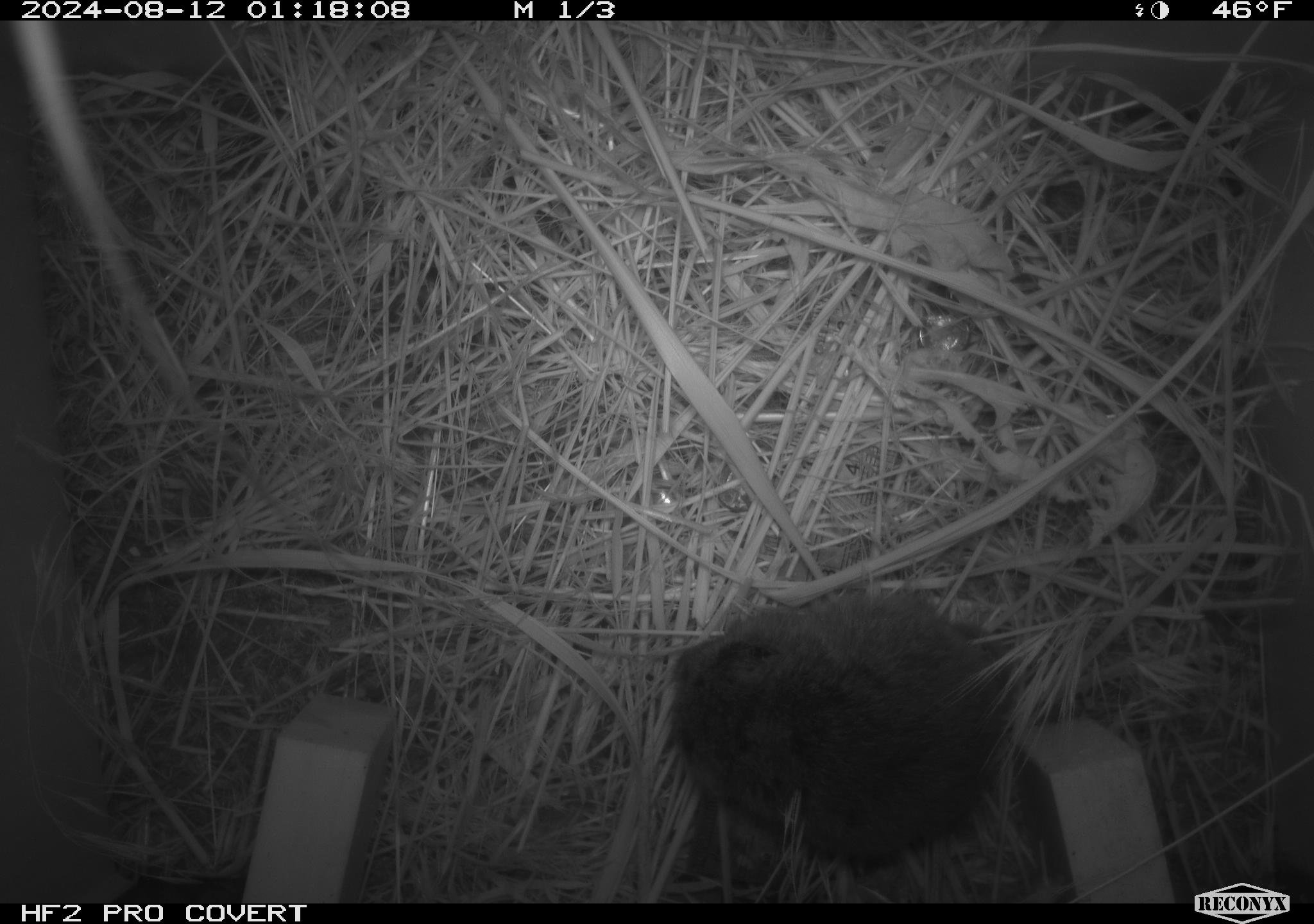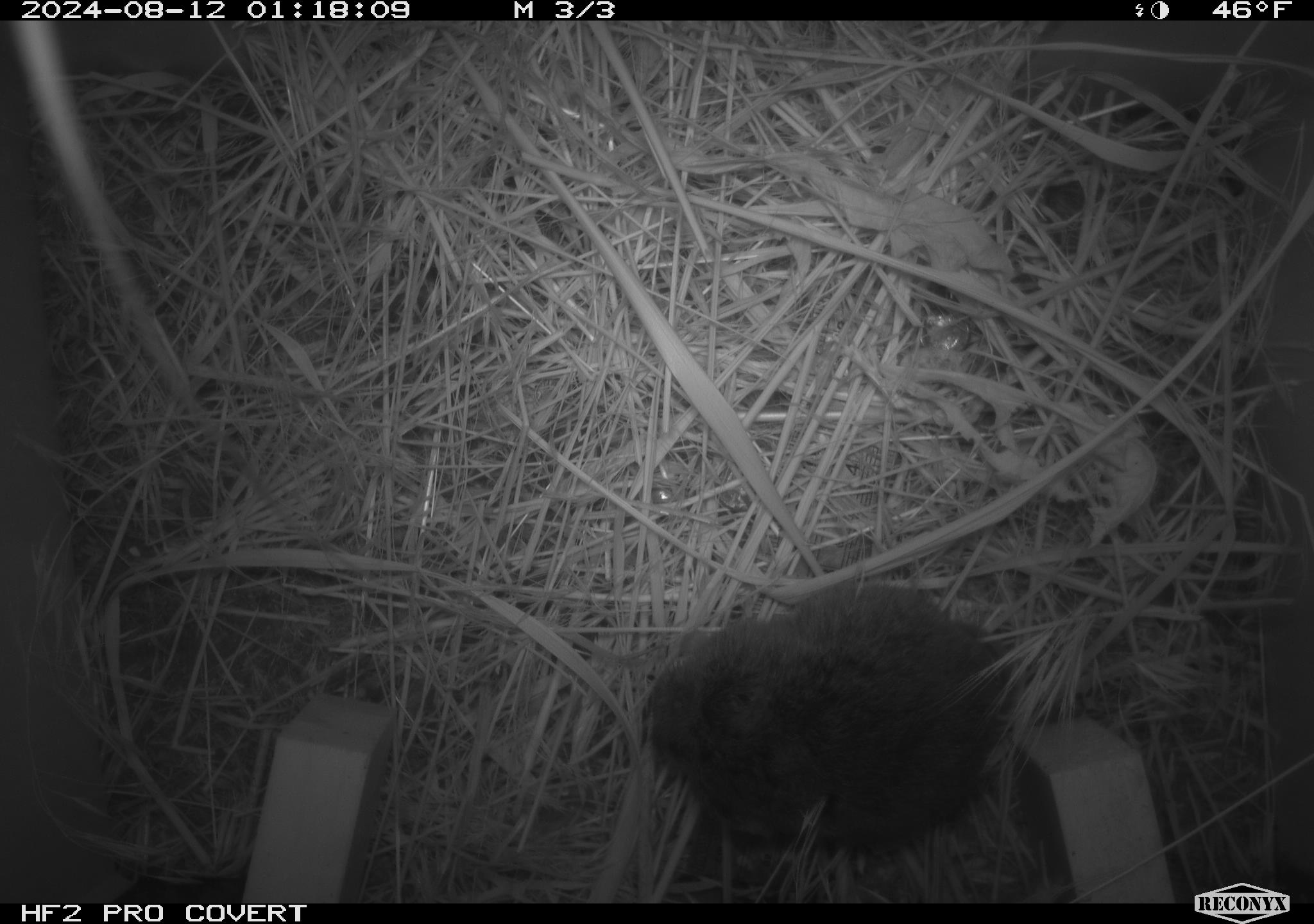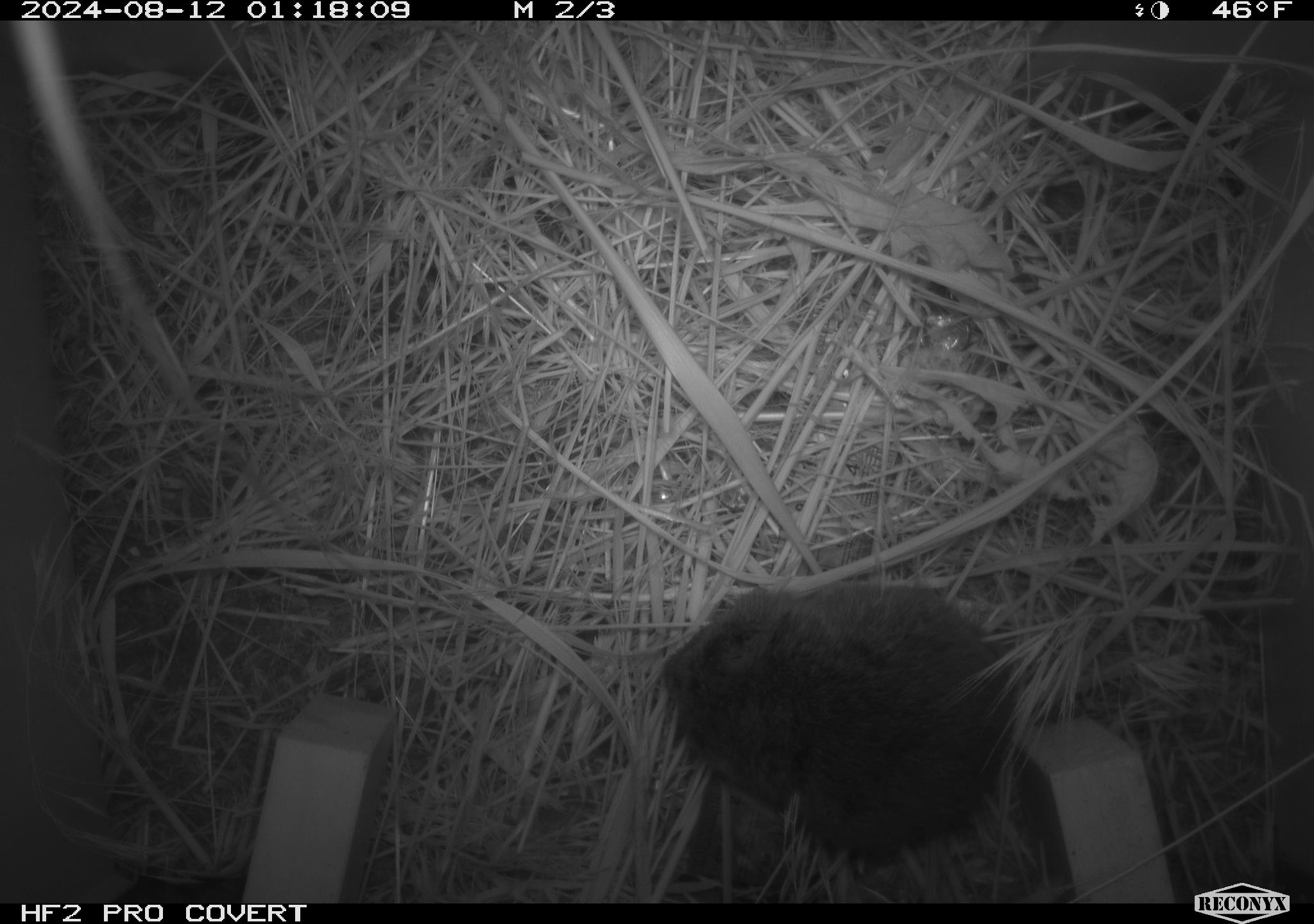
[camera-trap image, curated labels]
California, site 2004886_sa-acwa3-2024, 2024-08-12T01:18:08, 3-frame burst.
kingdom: Animalia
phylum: Chordata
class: Mammalia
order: Rodentia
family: Cricetidae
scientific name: Arvicolinae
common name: voles, lemmings, and muskrats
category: arvicolinae subfamily